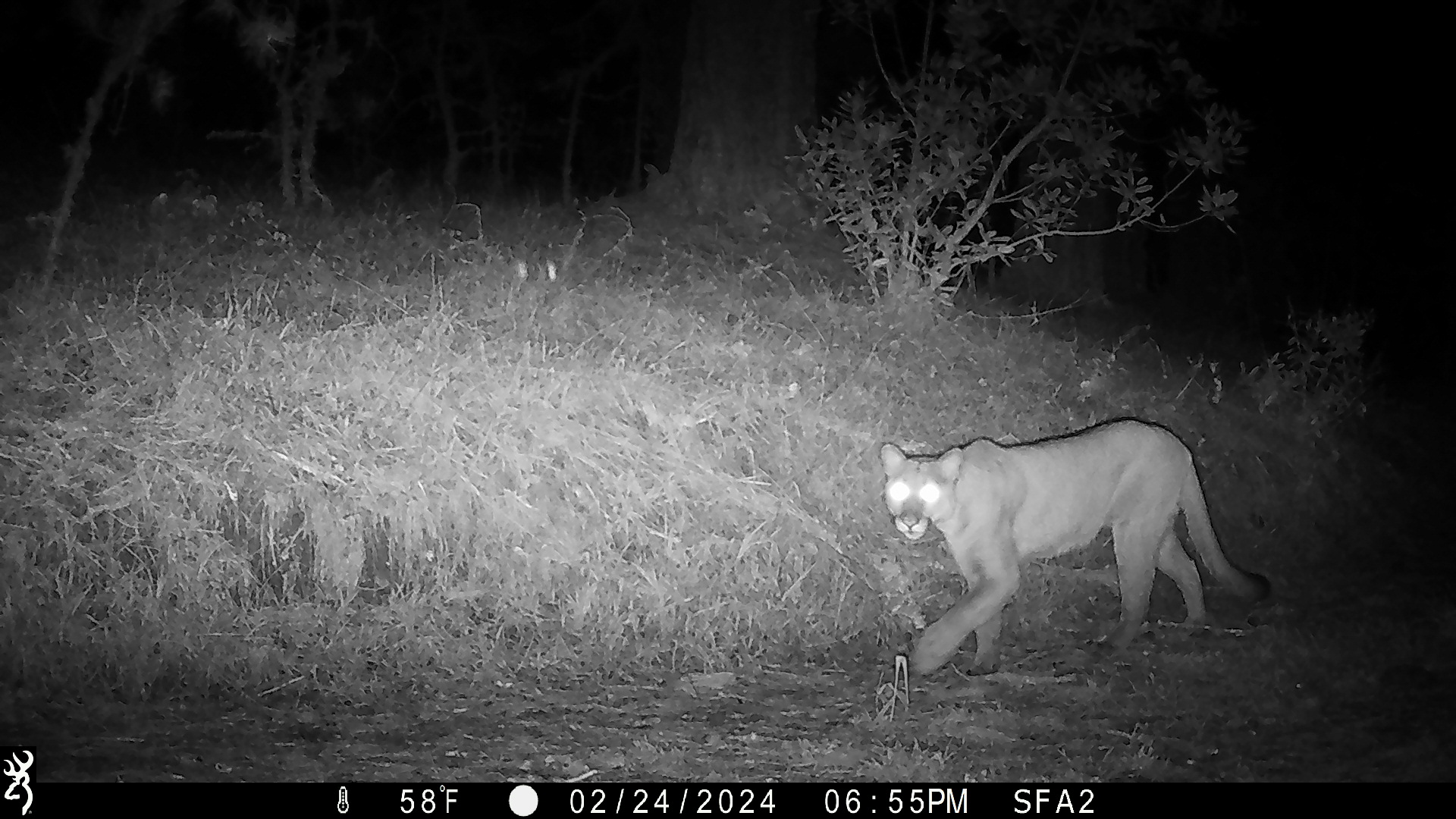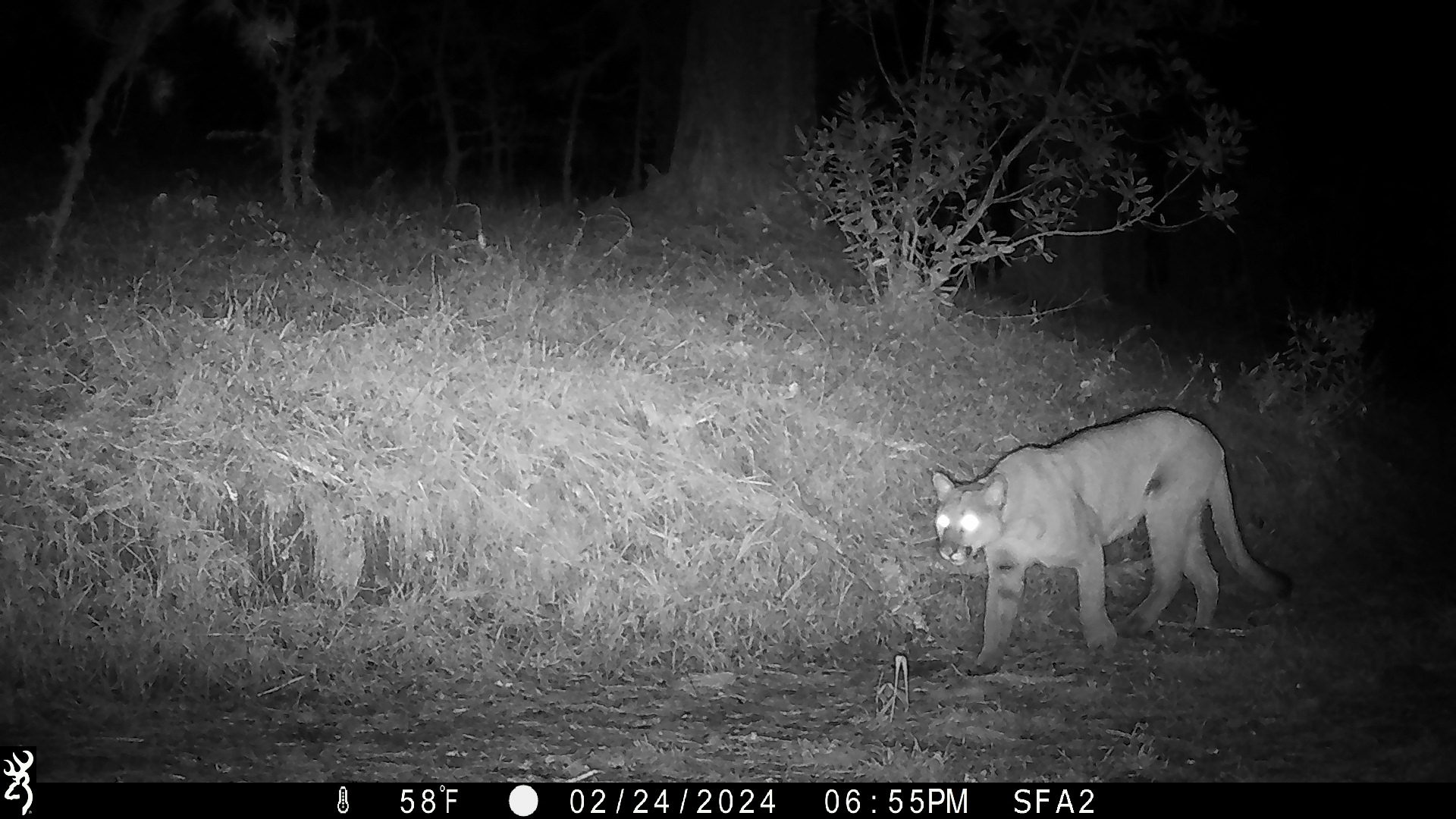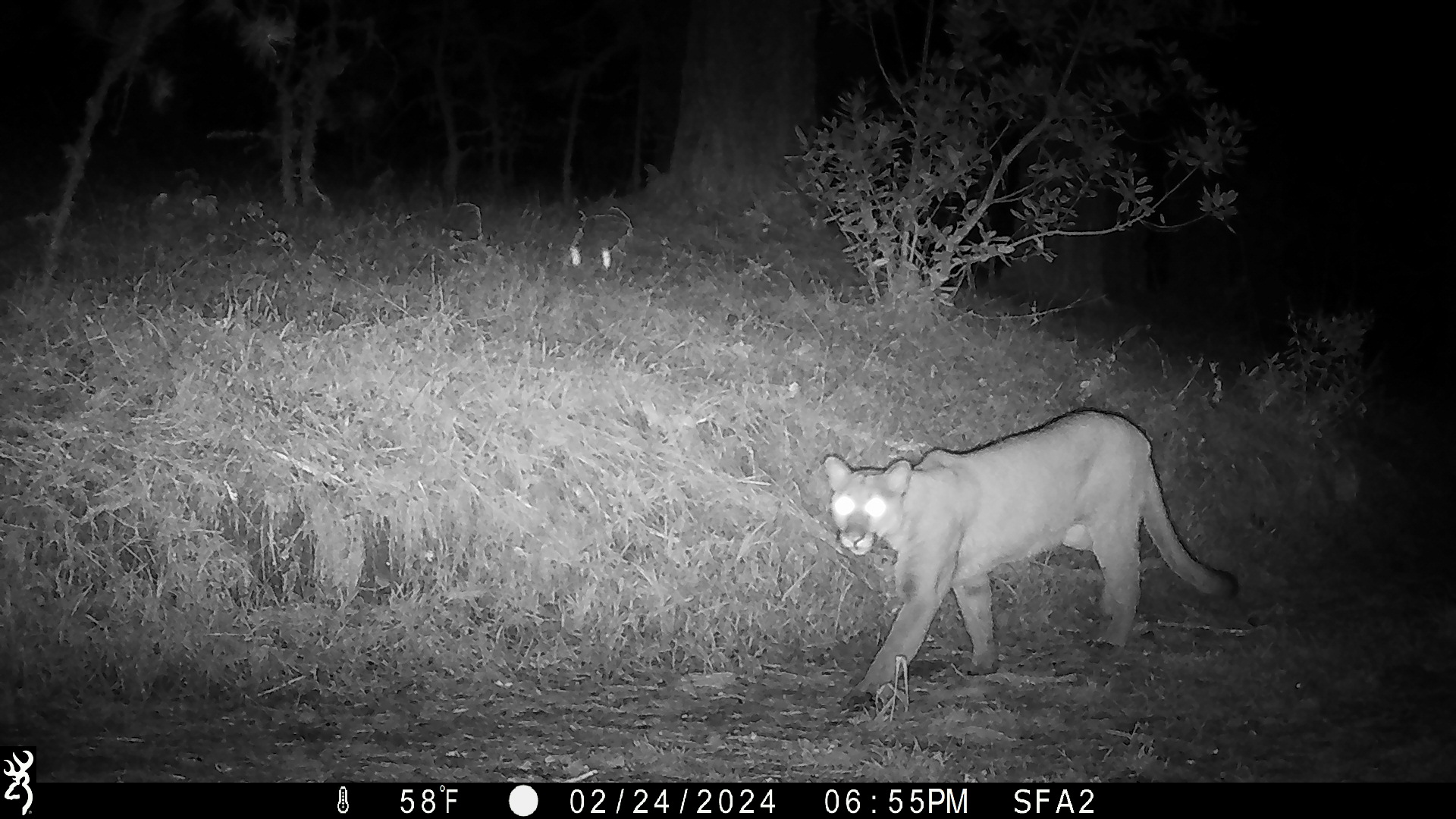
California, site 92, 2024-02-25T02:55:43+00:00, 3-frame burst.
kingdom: Animalia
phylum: Chordata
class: Mammalia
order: Carnivora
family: Felidae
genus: Puma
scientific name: Puma concolor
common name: puma